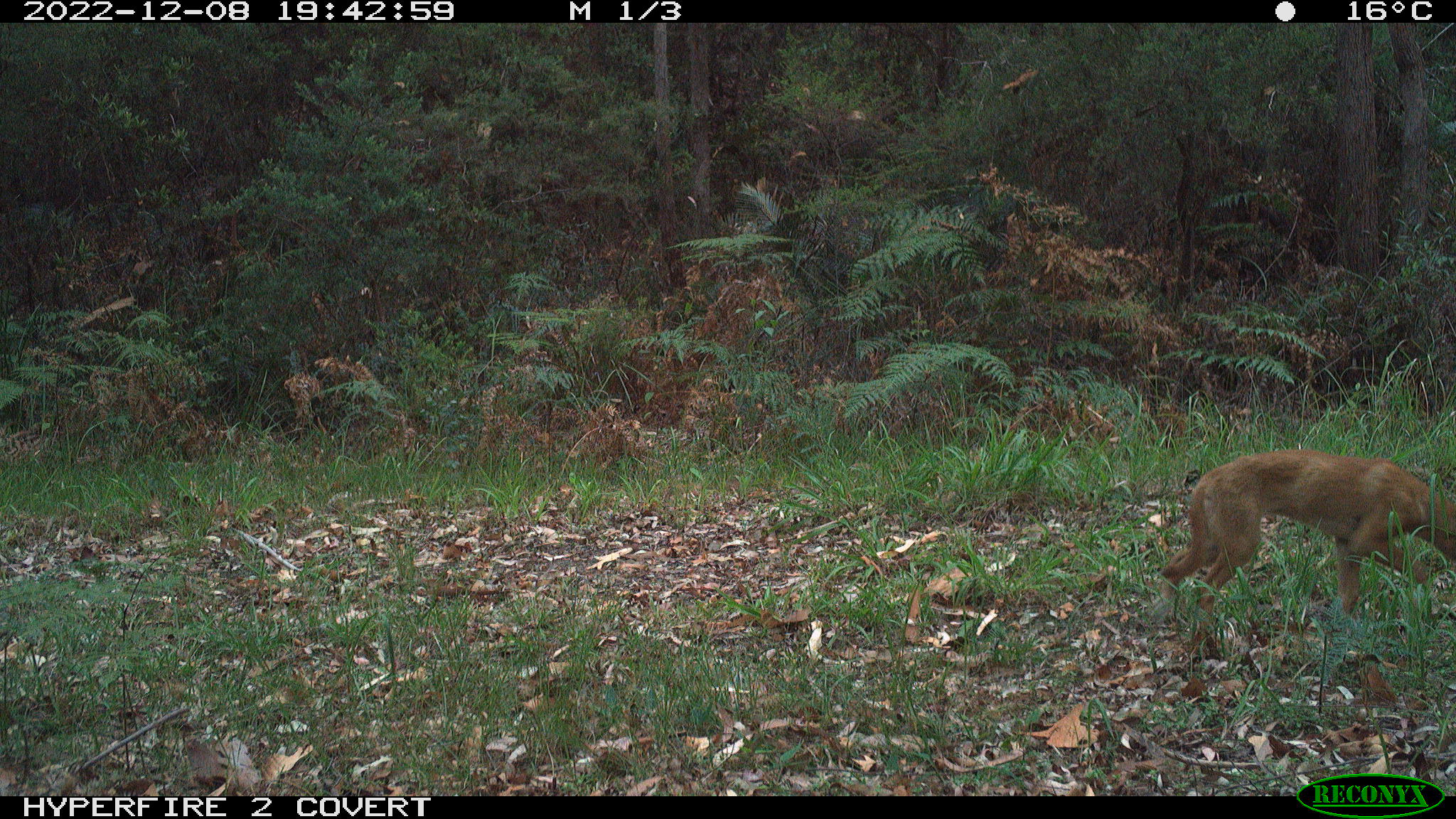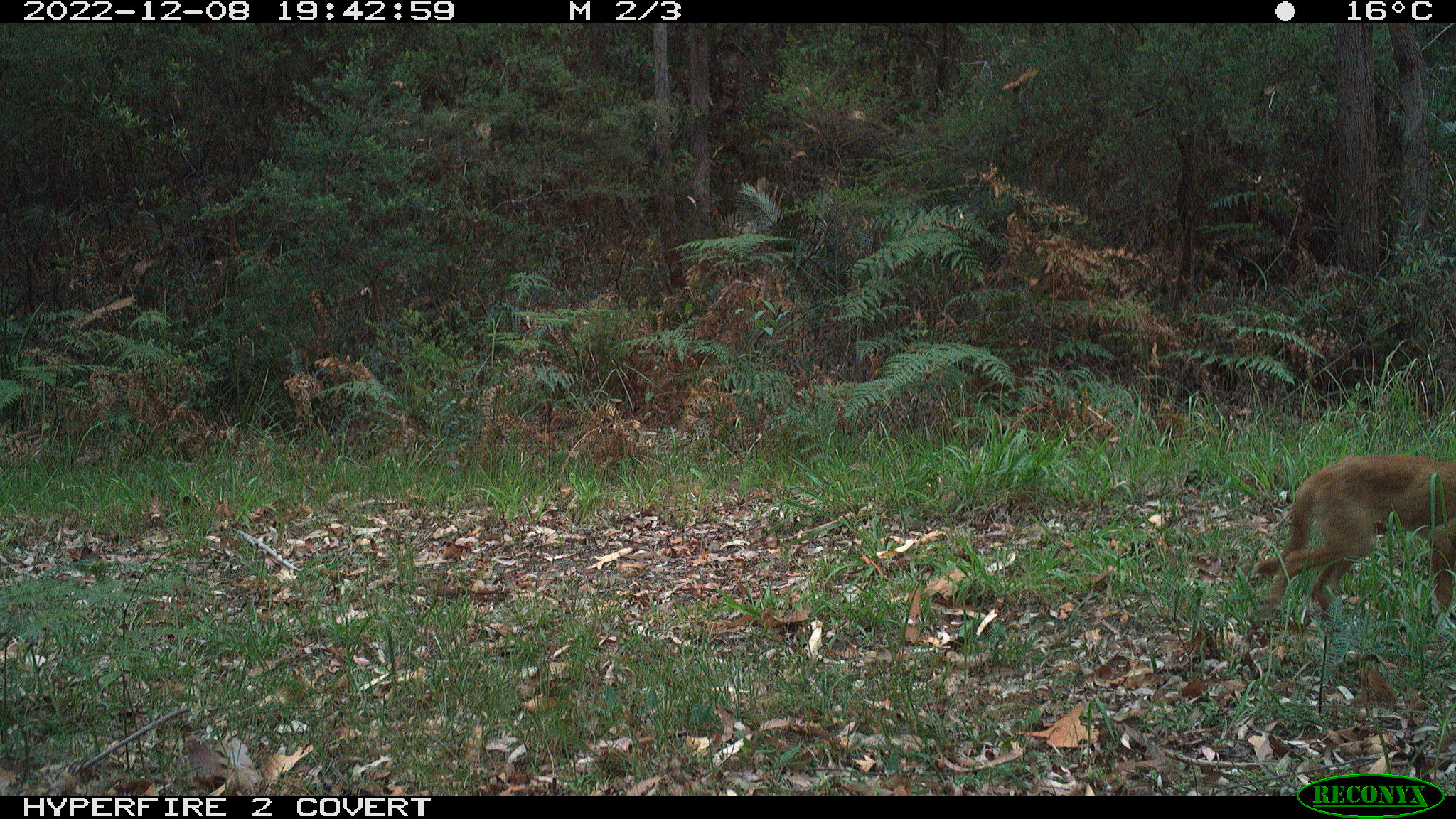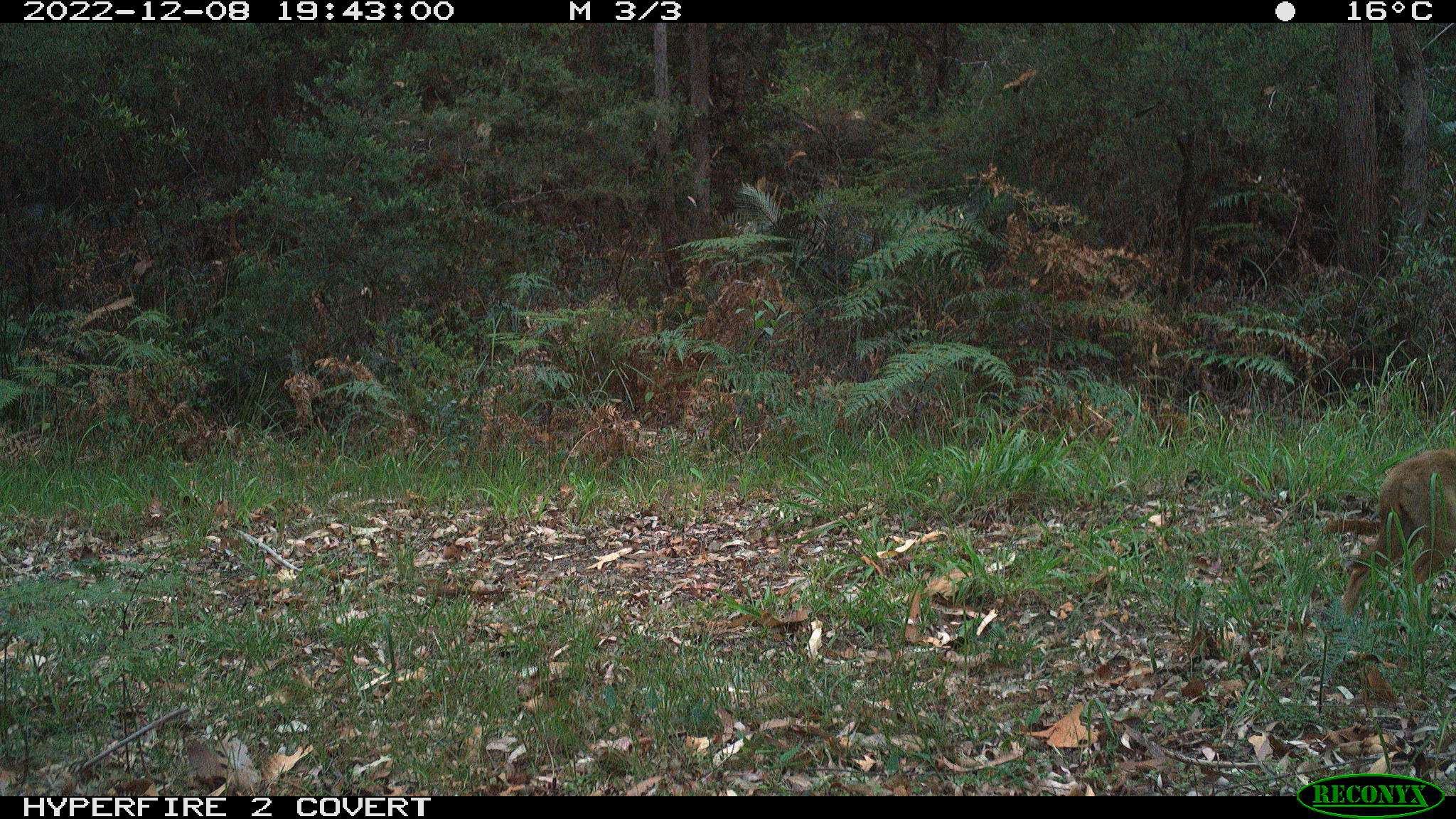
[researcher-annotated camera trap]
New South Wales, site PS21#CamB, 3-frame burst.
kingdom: Animalia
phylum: Chordata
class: Mammalia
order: Carnivora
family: Canidae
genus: Canis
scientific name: Canis familiaris dingo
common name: dingo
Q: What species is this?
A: Dingo (Canis familiaris dingo).